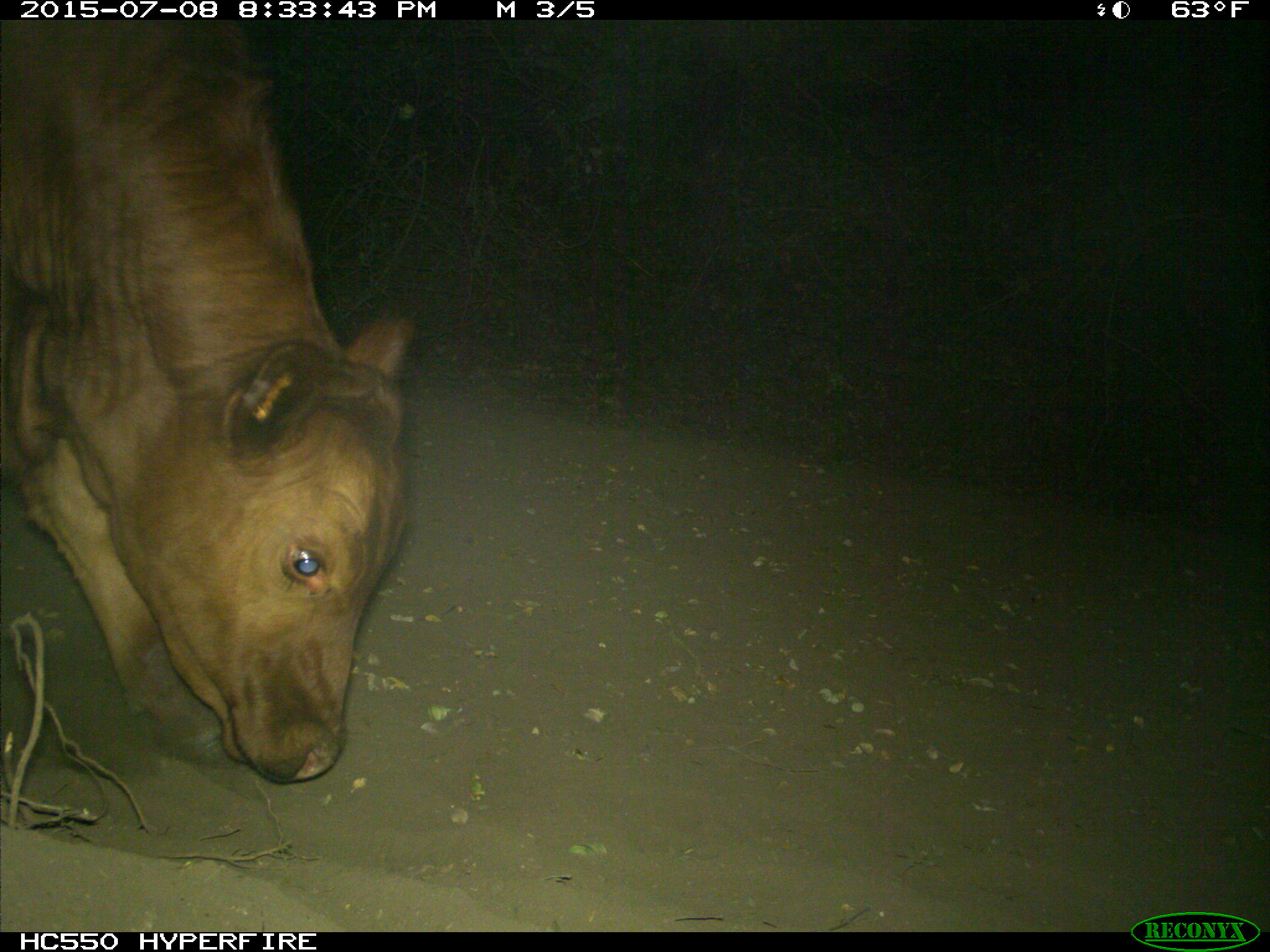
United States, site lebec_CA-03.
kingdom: Animalia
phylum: Chordata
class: Mammalia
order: Artiodactyla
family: Bovidae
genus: Bos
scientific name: Bos taurus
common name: domestic cow